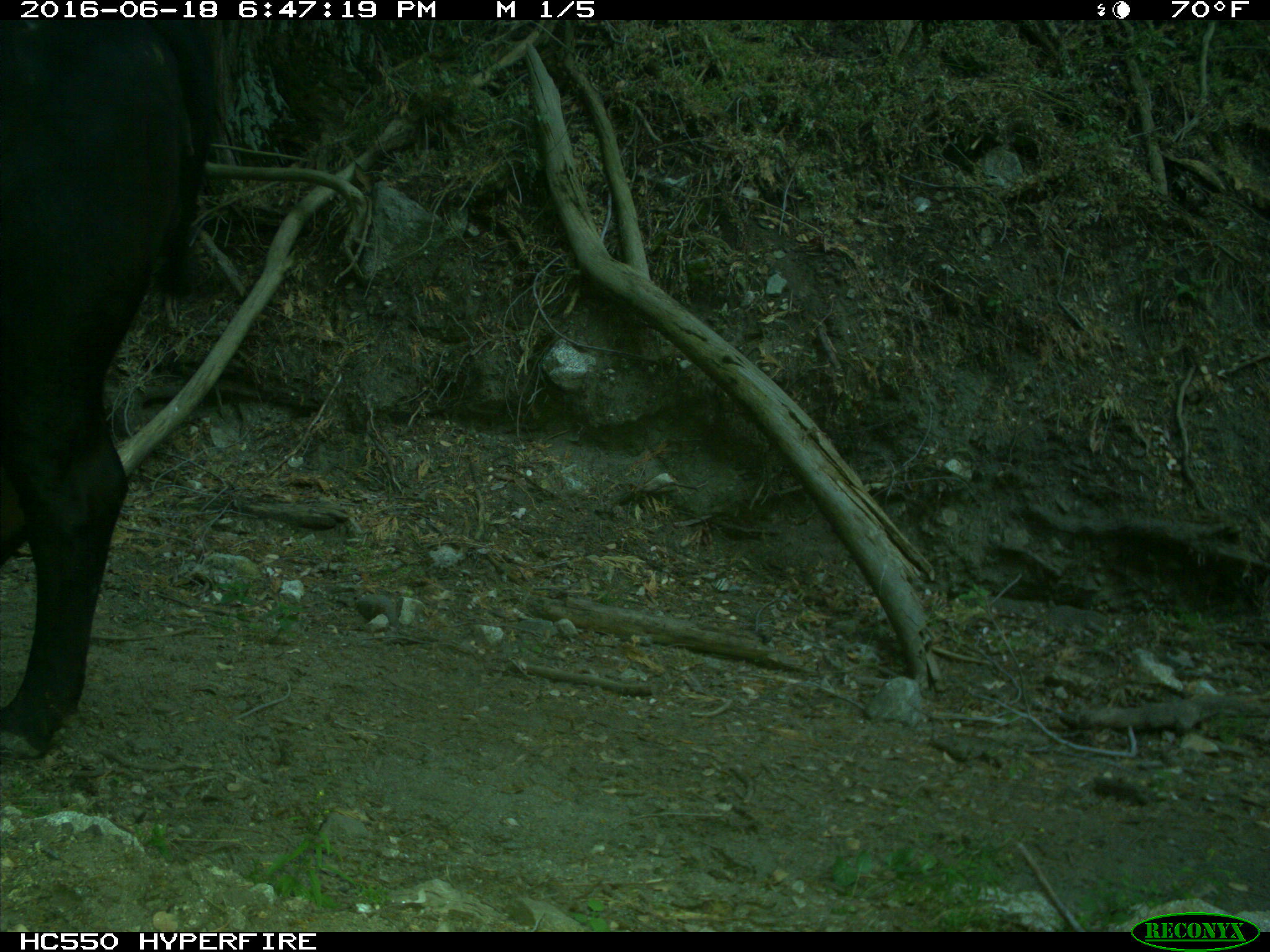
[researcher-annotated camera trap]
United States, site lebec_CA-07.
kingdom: Animalia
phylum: Chordata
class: Mammalia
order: Artiodactyla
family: Bovidae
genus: Bos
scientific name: Bos taurus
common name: domestic cow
Bos taurus (domestic cow).